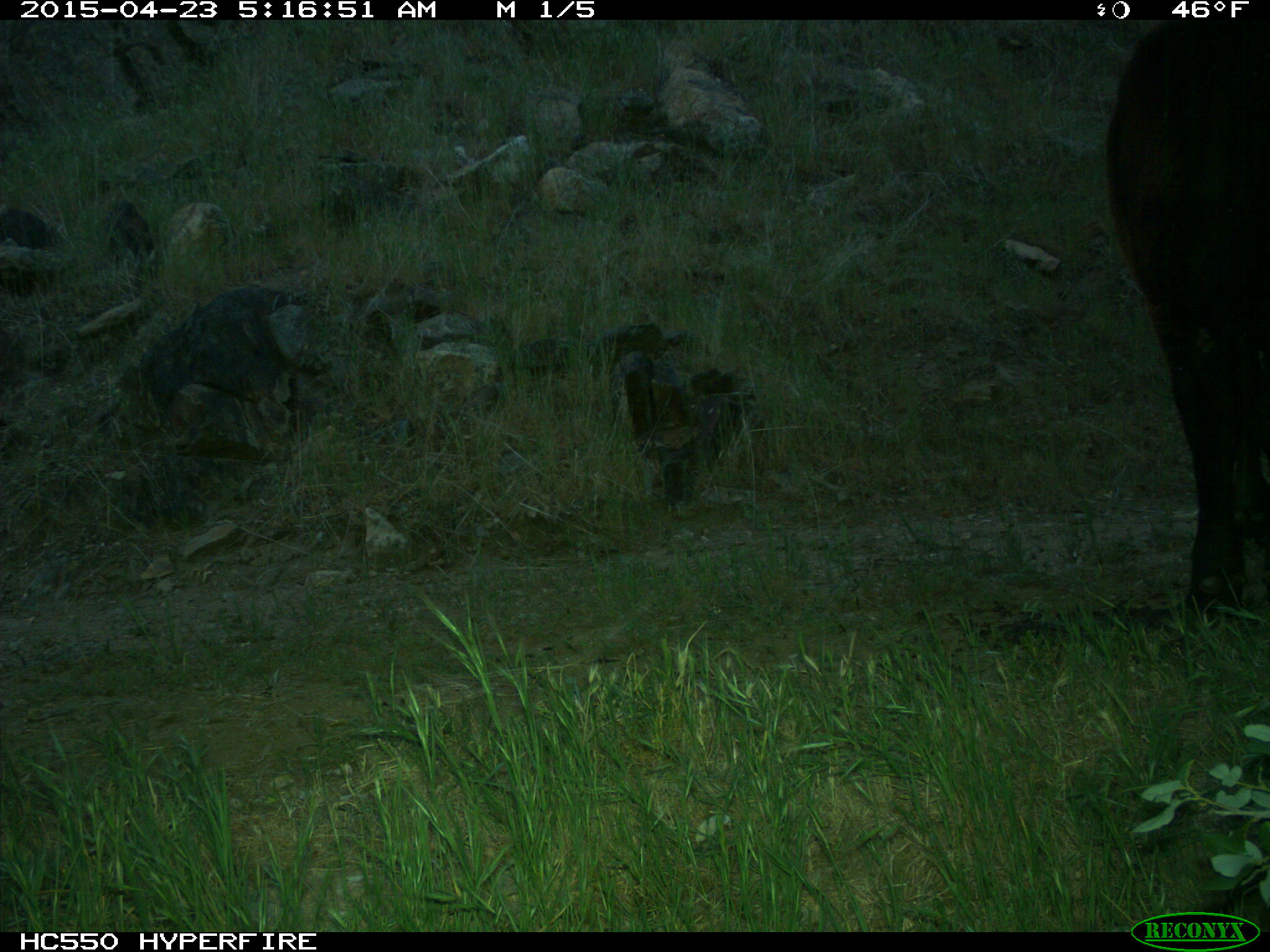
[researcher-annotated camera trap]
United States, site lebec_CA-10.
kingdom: Animalia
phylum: Chordata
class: Mammalia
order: Artiodactyla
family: Bovidae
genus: Bos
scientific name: Bos taurus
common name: domestic cow